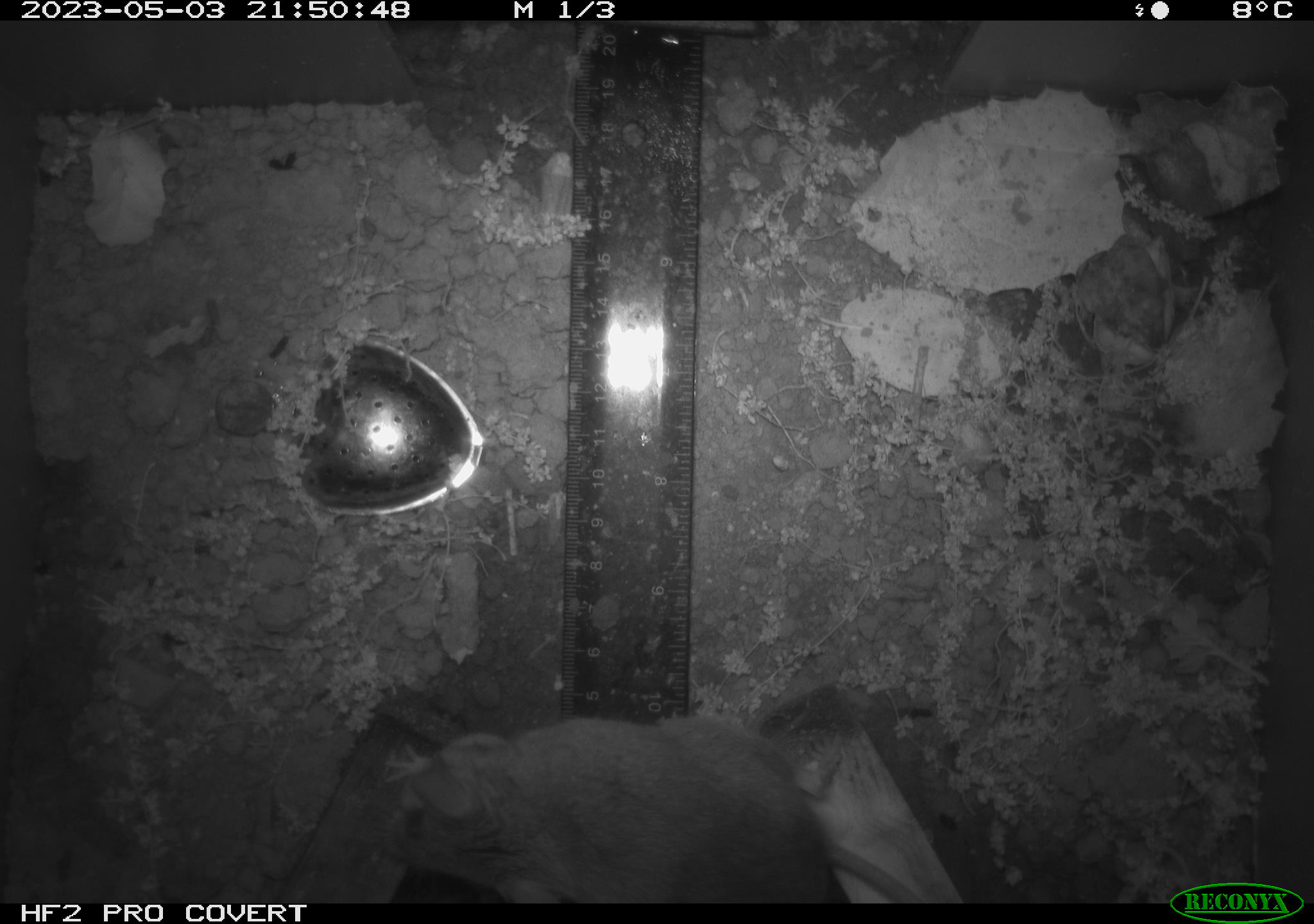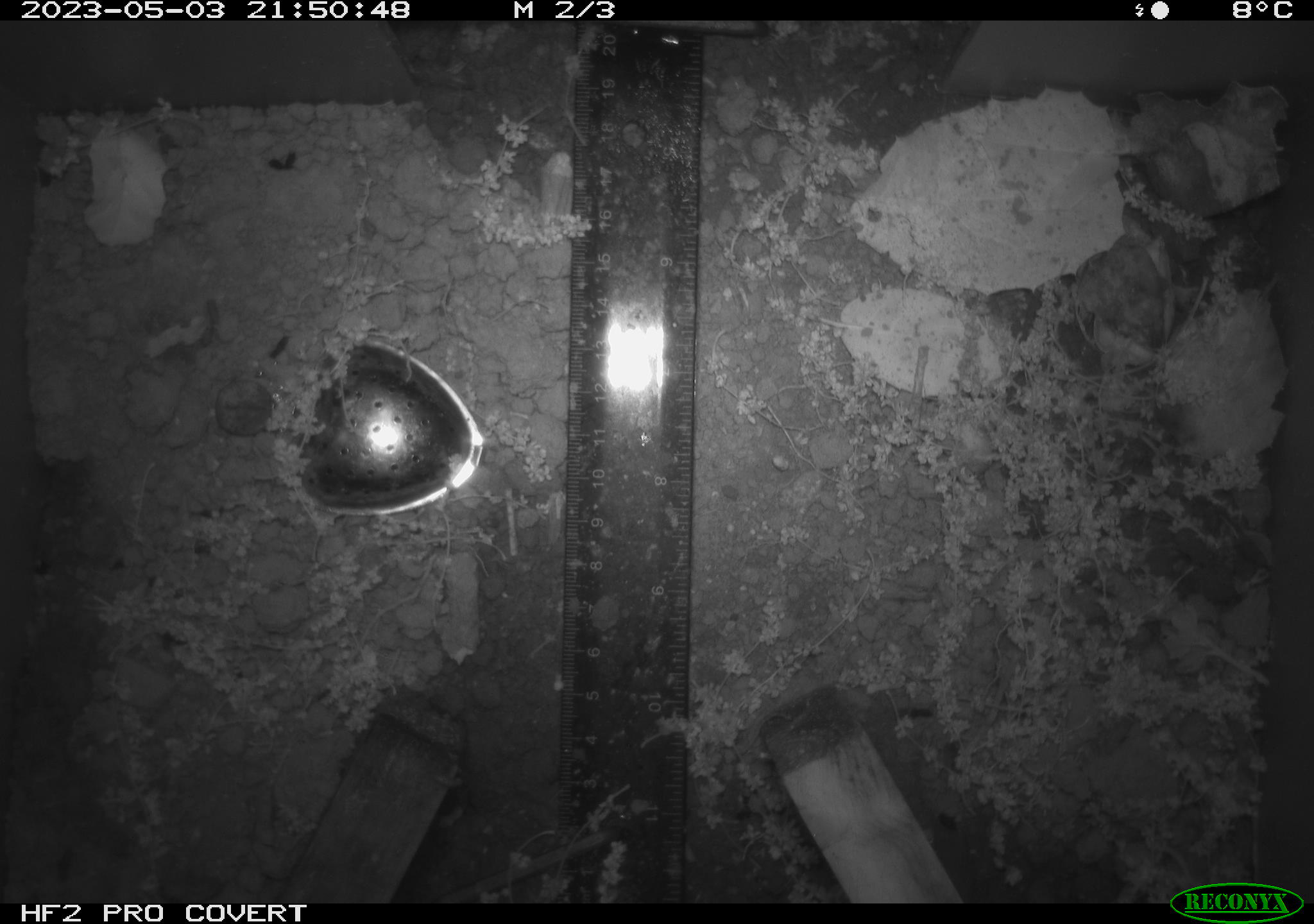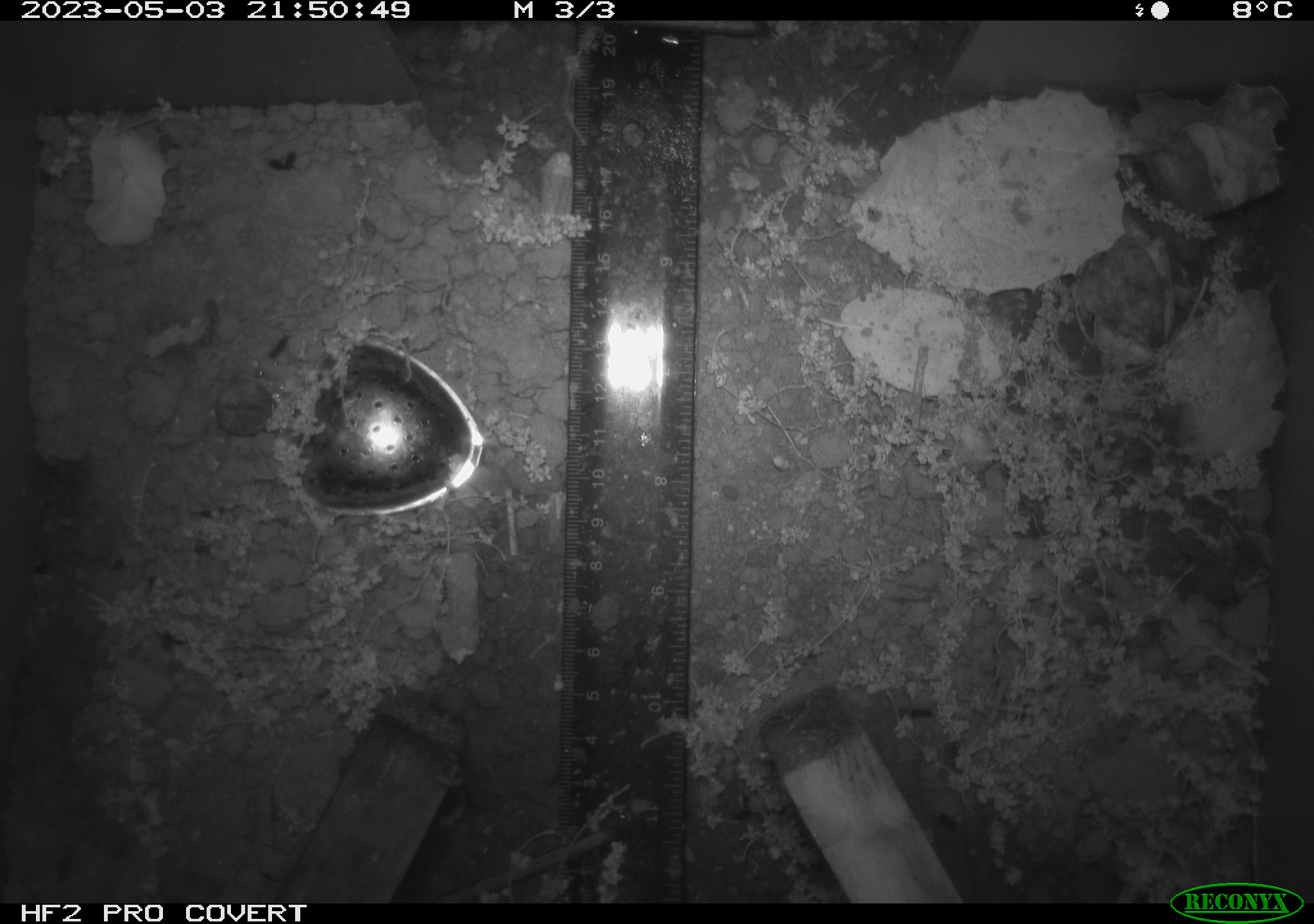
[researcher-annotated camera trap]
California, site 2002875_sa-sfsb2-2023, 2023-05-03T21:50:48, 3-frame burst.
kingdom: Animalia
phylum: Chordata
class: Mammalia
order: Rodentia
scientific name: Rodentia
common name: mouse species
Mouse species (Rodentia).